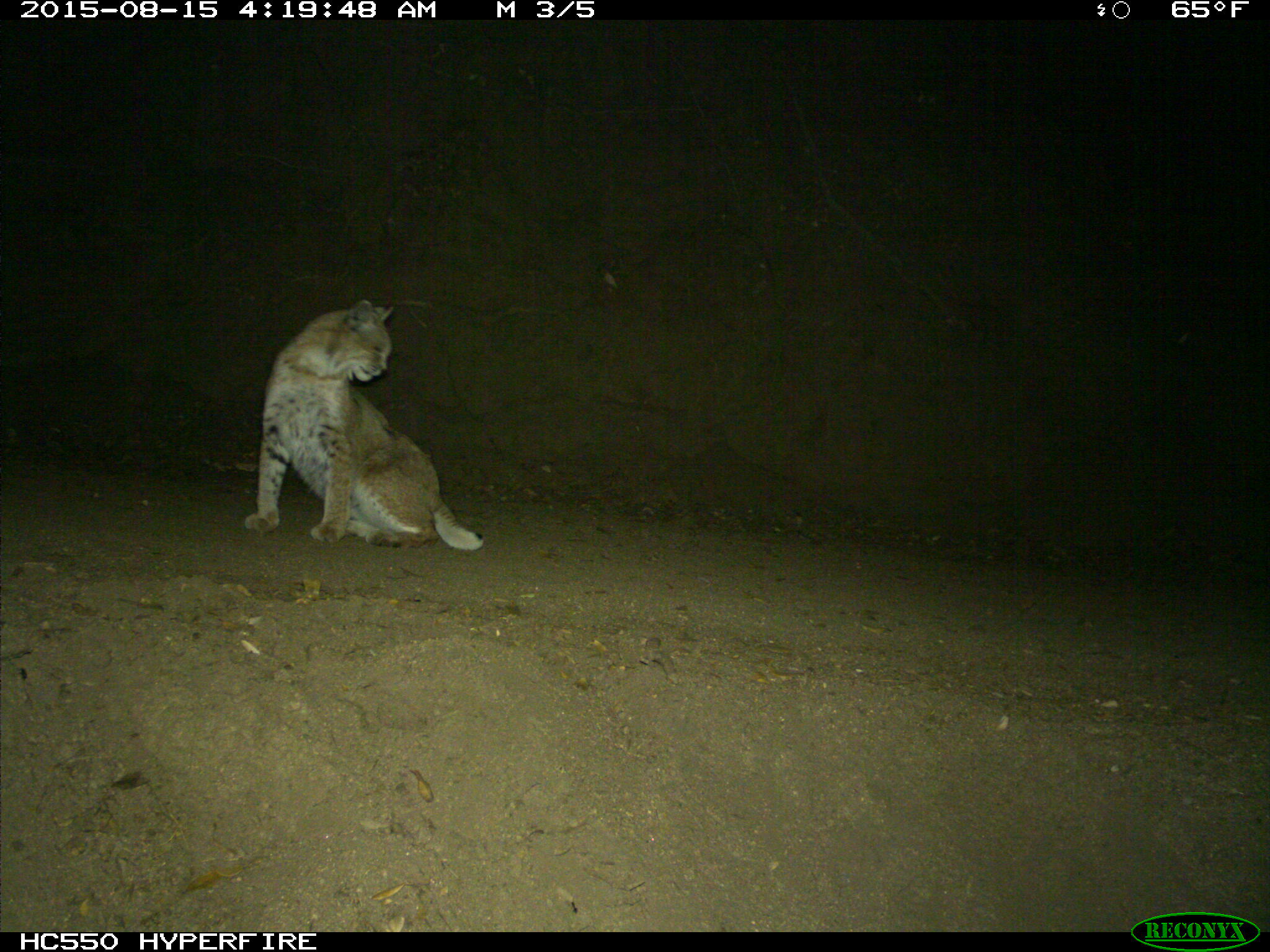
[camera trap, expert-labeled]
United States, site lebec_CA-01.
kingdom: Animalia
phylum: Chordata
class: Mammalia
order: Carnivora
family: Felidae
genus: Lynx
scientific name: Lynx rufus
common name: bobcat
Lynx rufus (bobcat).